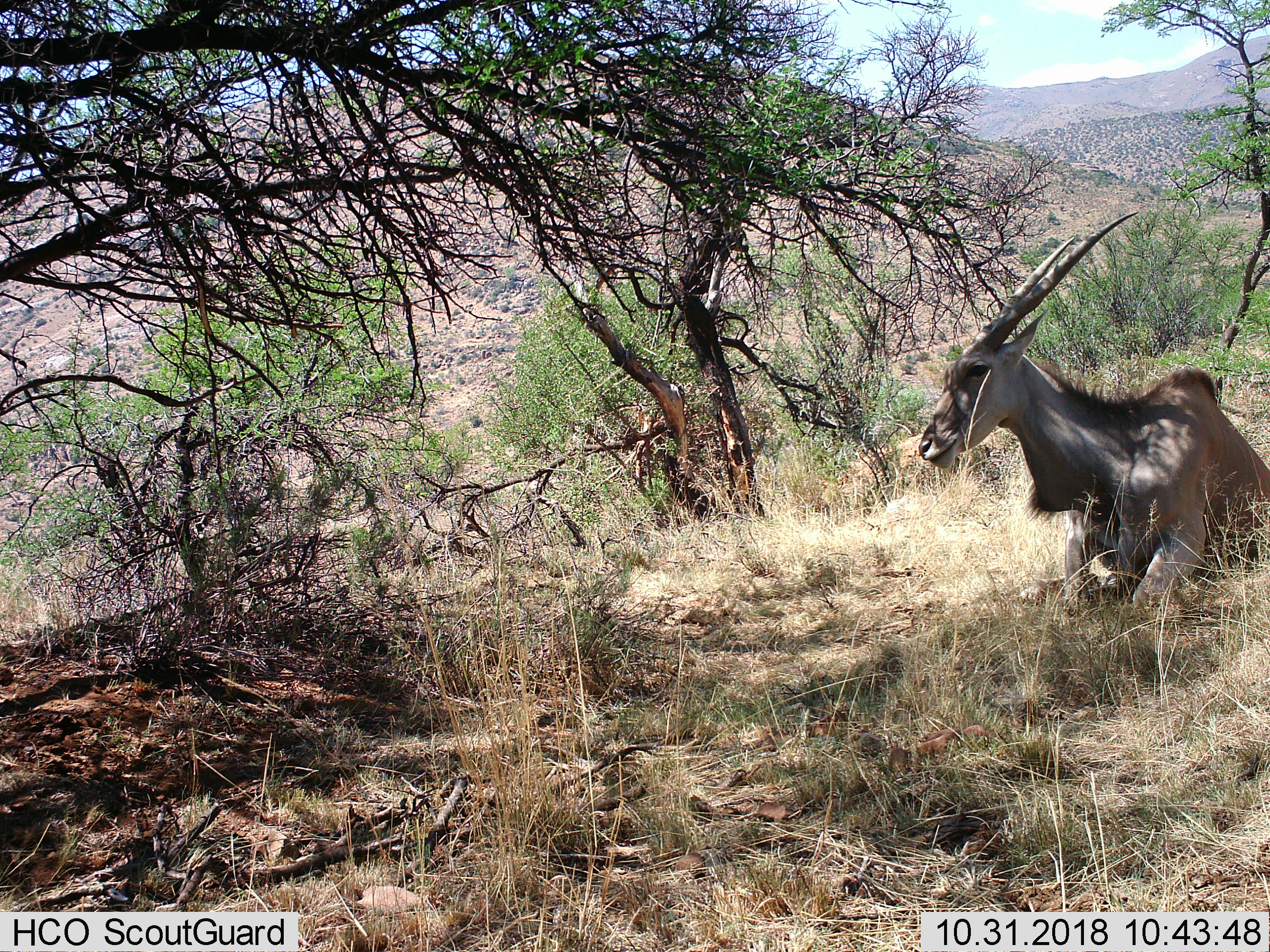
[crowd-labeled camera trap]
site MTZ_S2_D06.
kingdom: Animalia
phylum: Chordata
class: Mammalia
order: Artiodactyla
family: Bovidae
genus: Tragelaphus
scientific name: Tragelaphus oryx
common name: eland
Eland (Tragelaphus oryx), count 1. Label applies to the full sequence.